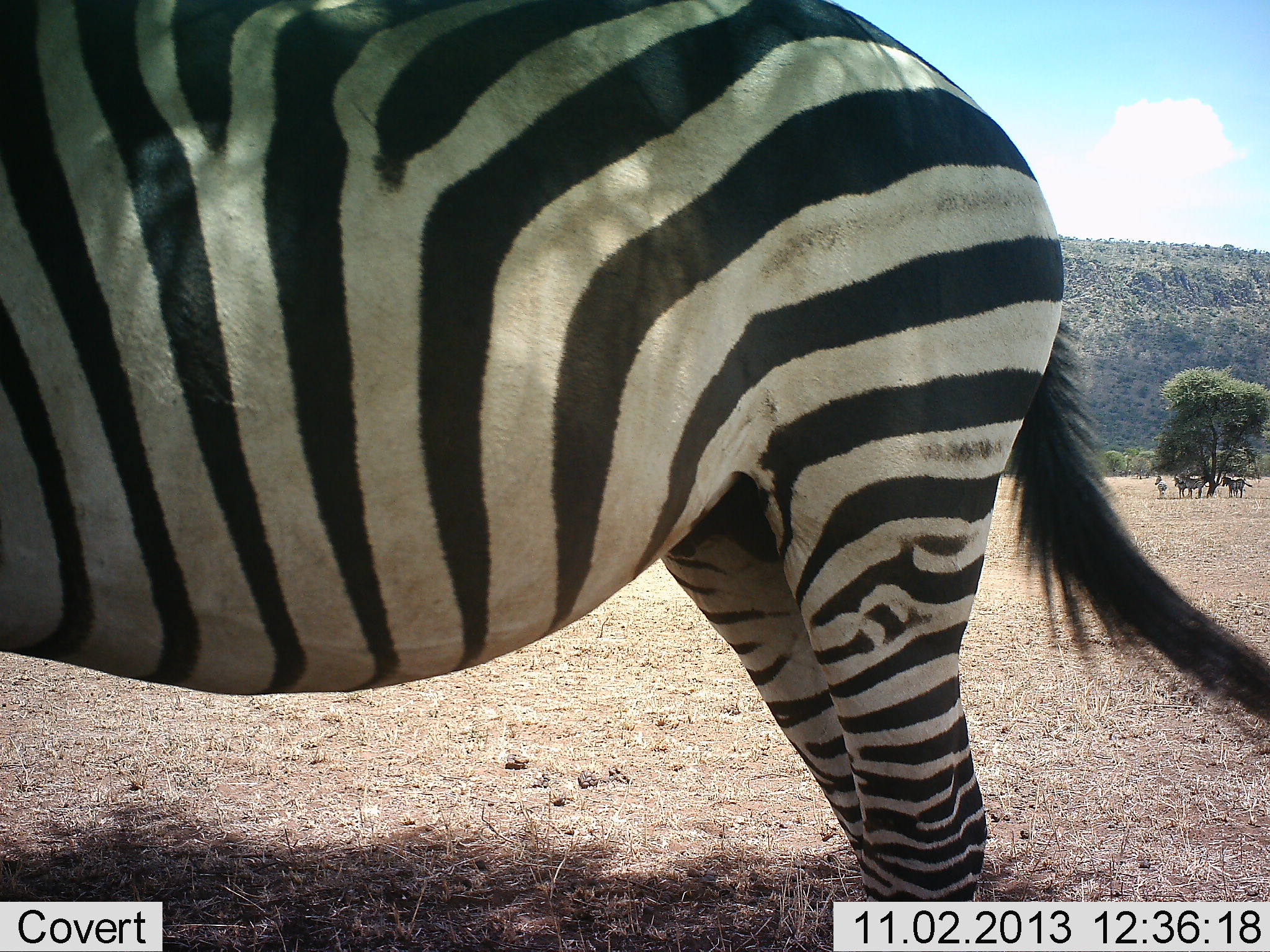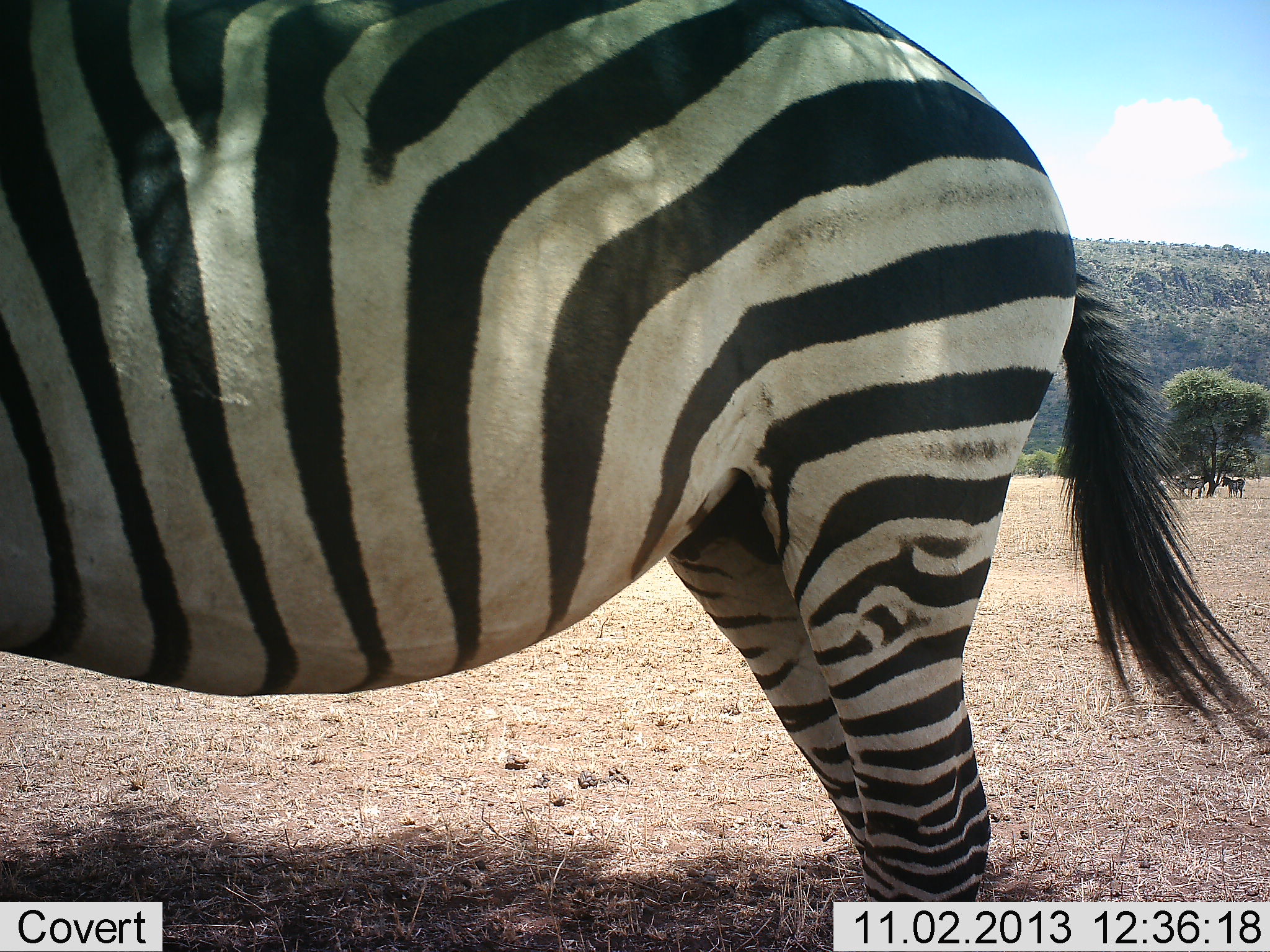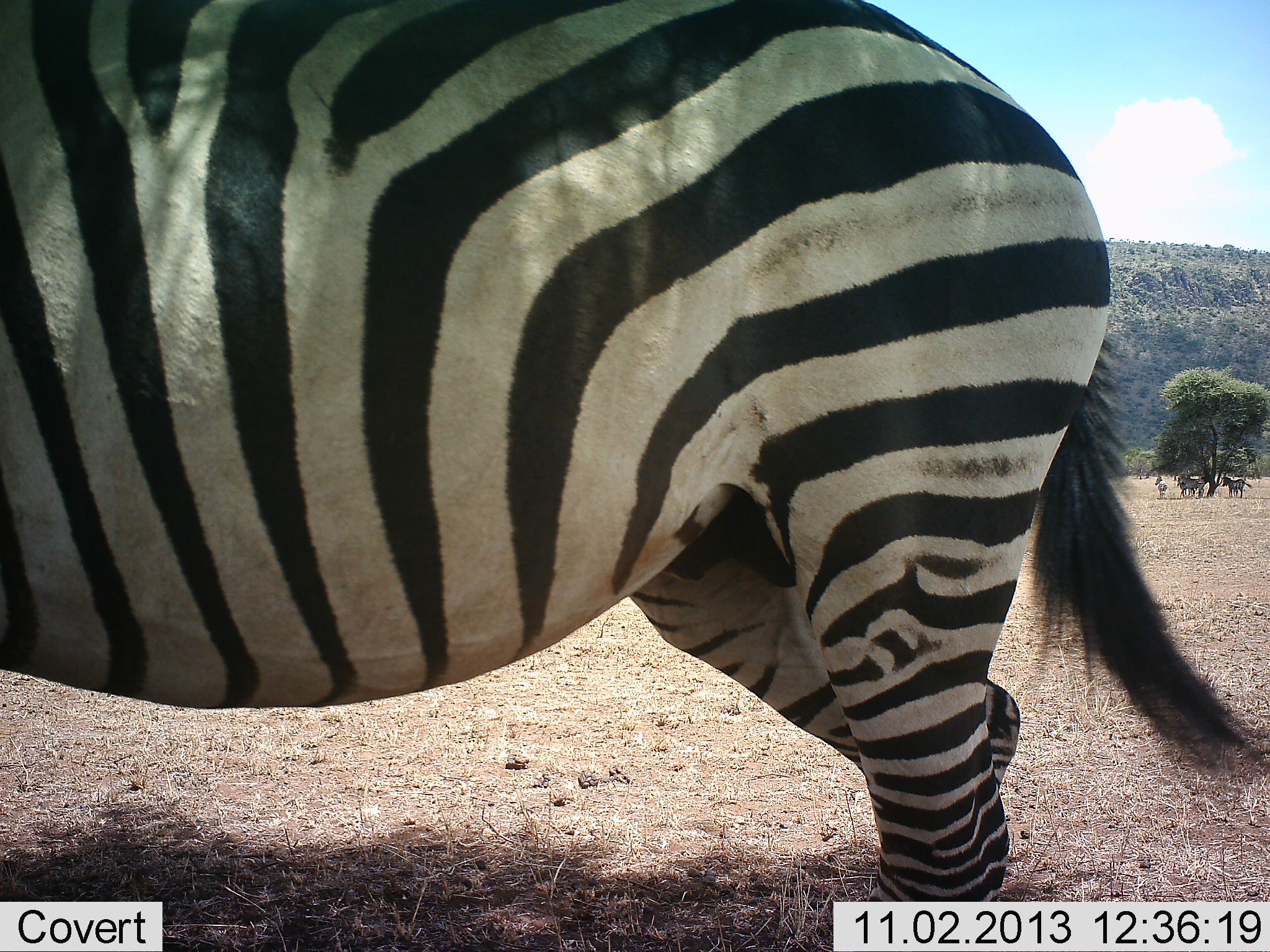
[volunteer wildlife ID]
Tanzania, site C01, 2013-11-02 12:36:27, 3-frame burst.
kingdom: Animalia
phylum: Chordata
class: Mammalia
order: Perissodactyla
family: Equidae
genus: Equus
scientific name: Equus quagga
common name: plains zebra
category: zebra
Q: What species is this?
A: Zebra (plains zebra) (Equus quagga).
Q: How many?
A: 5.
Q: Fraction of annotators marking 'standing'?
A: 90%.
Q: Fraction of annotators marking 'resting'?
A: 20%.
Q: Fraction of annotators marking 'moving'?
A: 0%.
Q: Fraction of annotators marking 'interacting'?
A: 0%.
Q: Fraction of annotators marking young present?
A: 0%.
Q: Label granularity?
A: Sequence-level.